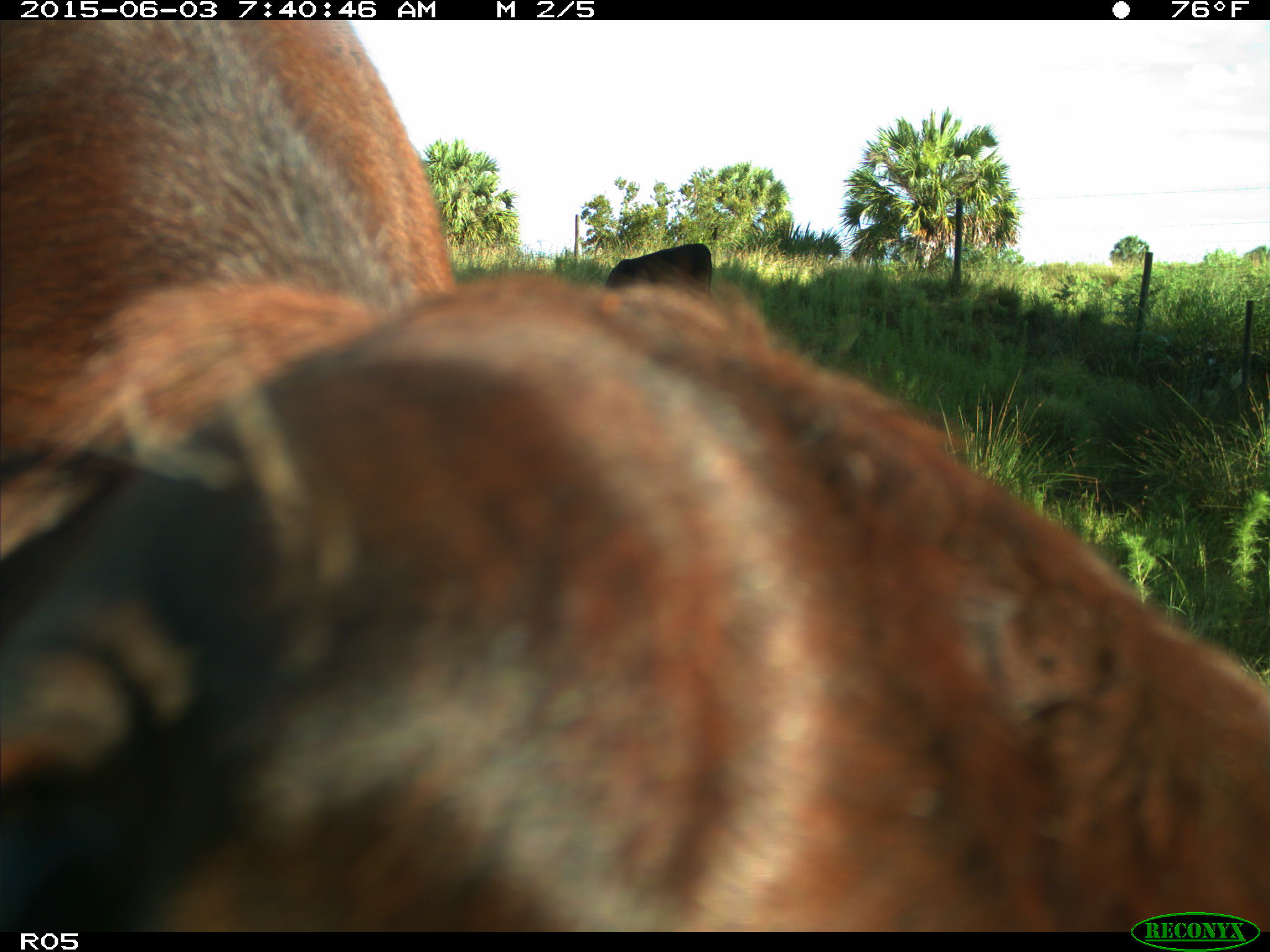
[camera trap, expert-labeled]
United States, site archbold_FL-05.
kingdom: Animalia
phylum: Chordata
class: Mammalia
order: Artiodactyla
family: Bovidae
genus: Bos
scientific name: Bos taurus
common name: domestic cow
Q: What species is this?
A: Bos taurus (domestic cow).